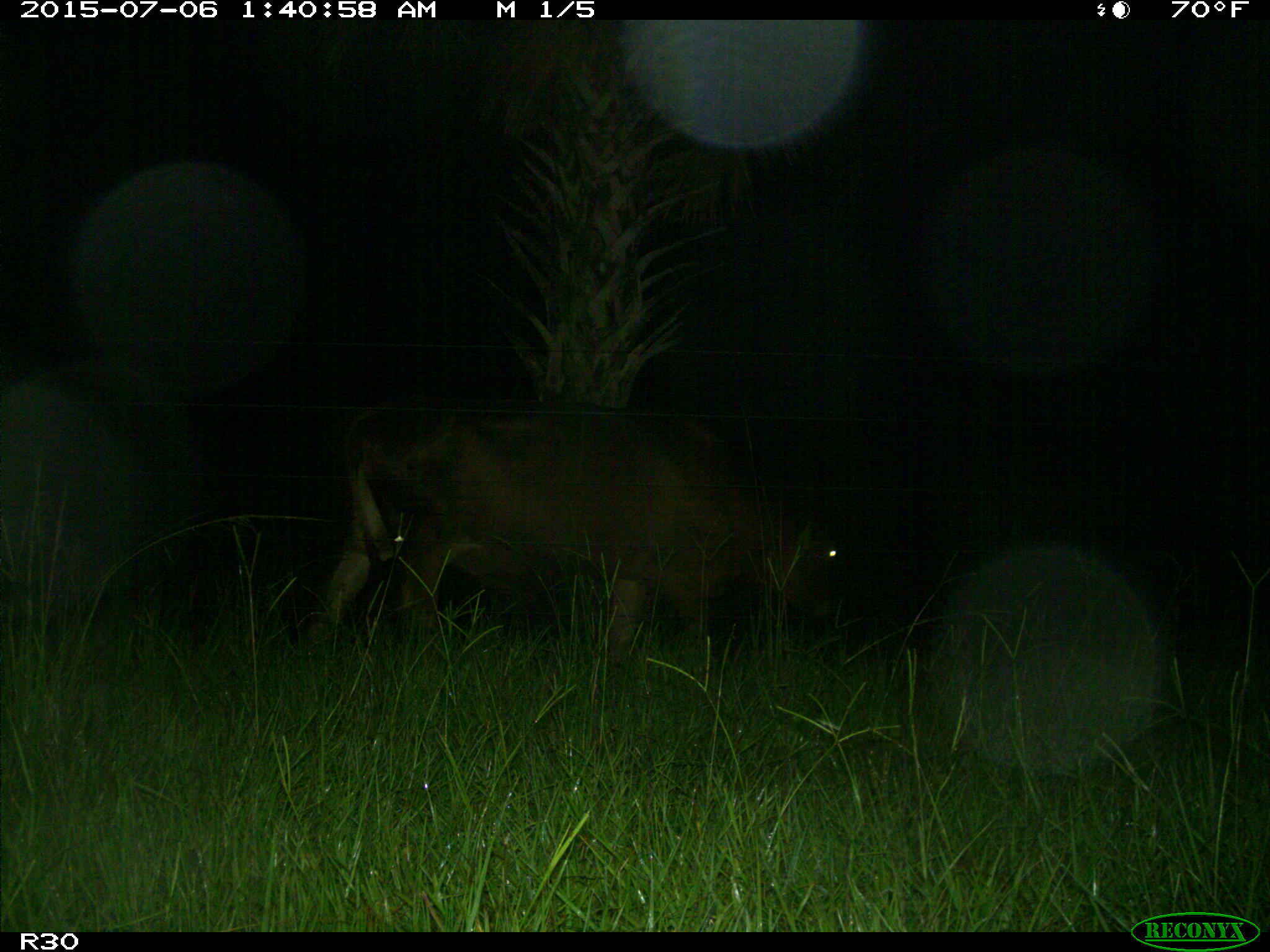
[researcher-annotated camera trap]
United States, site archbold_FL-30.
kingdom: Animalia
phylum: Chordata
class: Mammalia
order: Artiodactyla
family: Bovidae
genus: Bos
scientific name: Bos taurus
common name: domestic cow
Bos taurus (domestic cow).